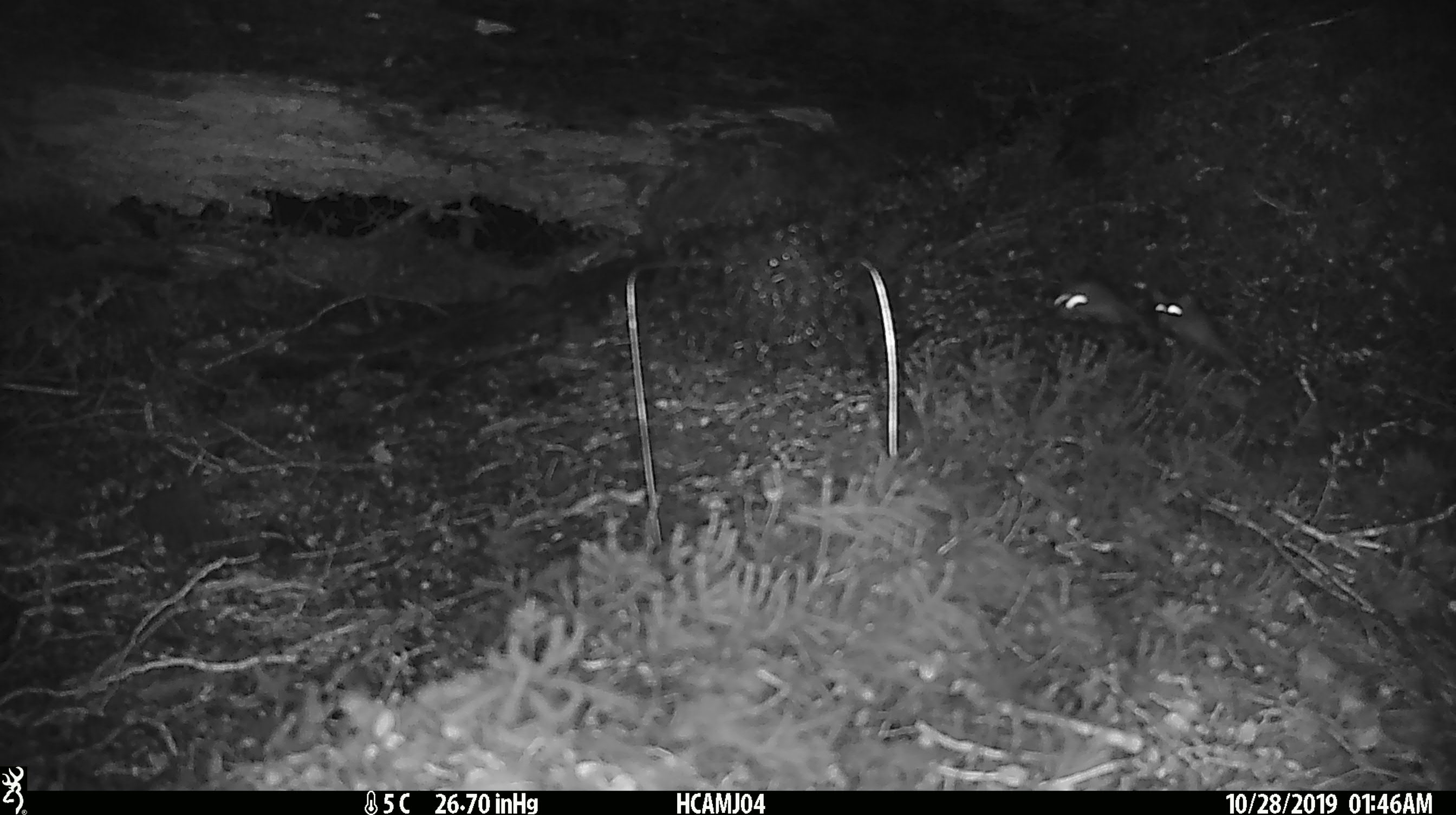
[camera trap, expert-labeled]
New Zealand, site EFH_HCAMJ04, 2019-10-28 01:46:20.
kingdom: Animalia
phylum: Chordata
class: Mammalia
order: Rodentia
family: Muridae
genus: Mus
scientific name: Mus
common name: mouse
Mouse (Mus).